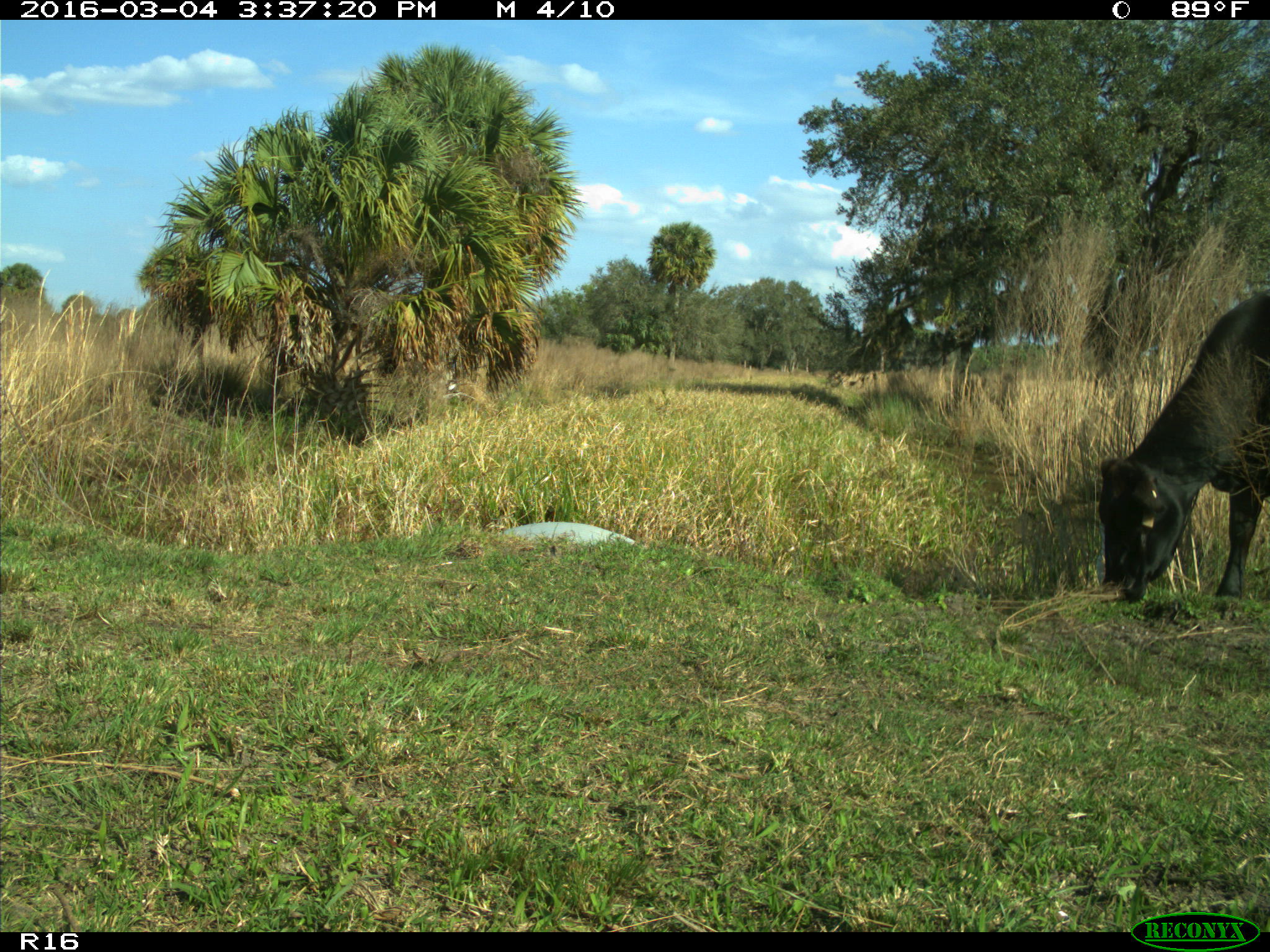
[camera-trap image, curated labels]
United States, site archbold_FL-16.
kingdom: Animalia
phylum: Chordata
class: Mammalia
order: Artiodactyla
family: Bovidae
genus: Bos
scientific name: Bos taurus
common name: domestic cow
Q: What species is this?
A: Bos taurus (domestic cow).